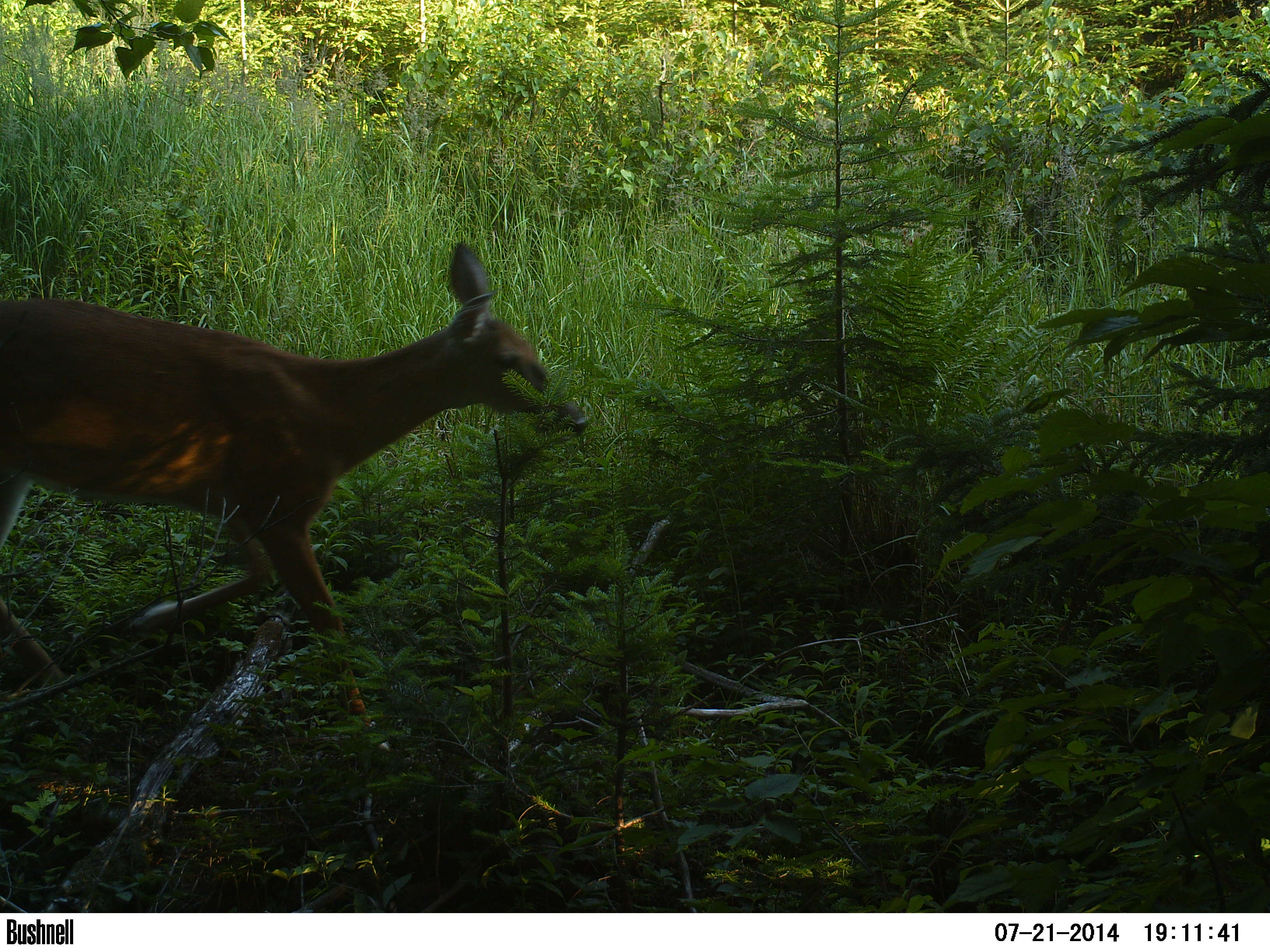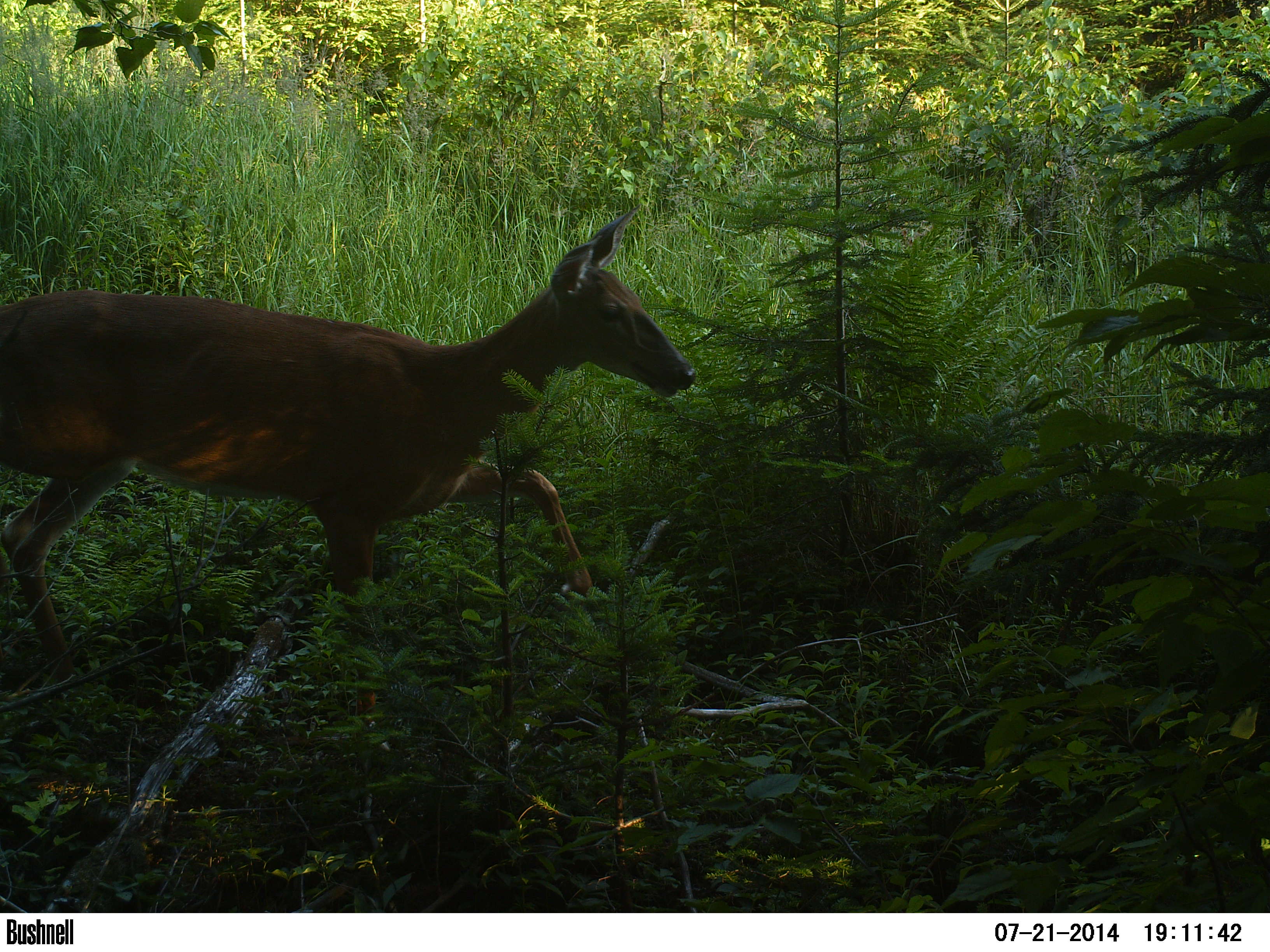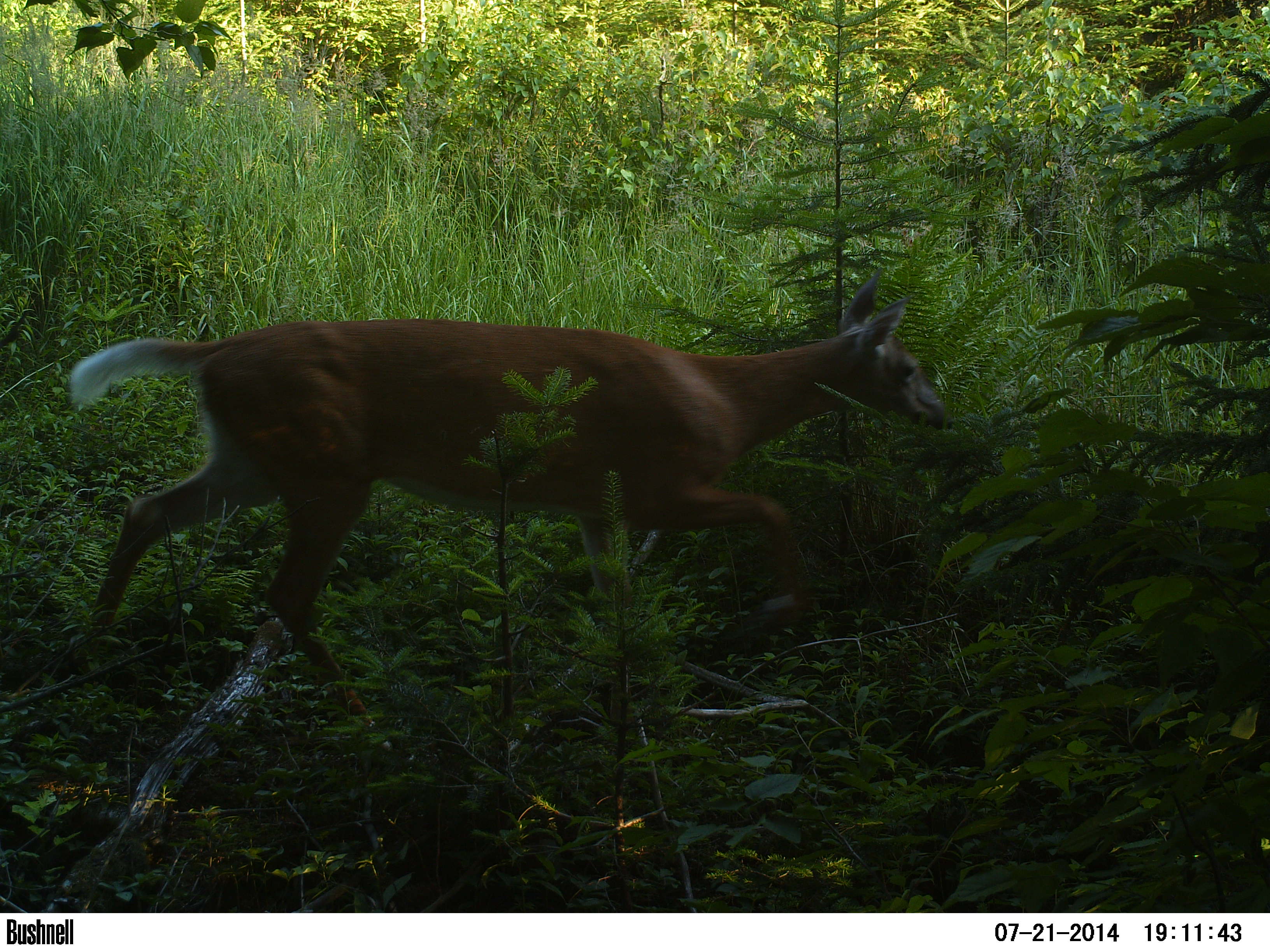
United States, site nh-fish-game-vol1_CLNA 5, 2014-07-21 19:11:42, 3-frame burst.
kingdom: Animalia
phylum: Chordata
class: Mammalia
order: Artiodactyla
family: Cervidae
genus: Odocoileus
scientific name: Odocoileus virginianus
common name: white-tailed deer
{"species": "white-tailed deer (Odocoileus virginianus)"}